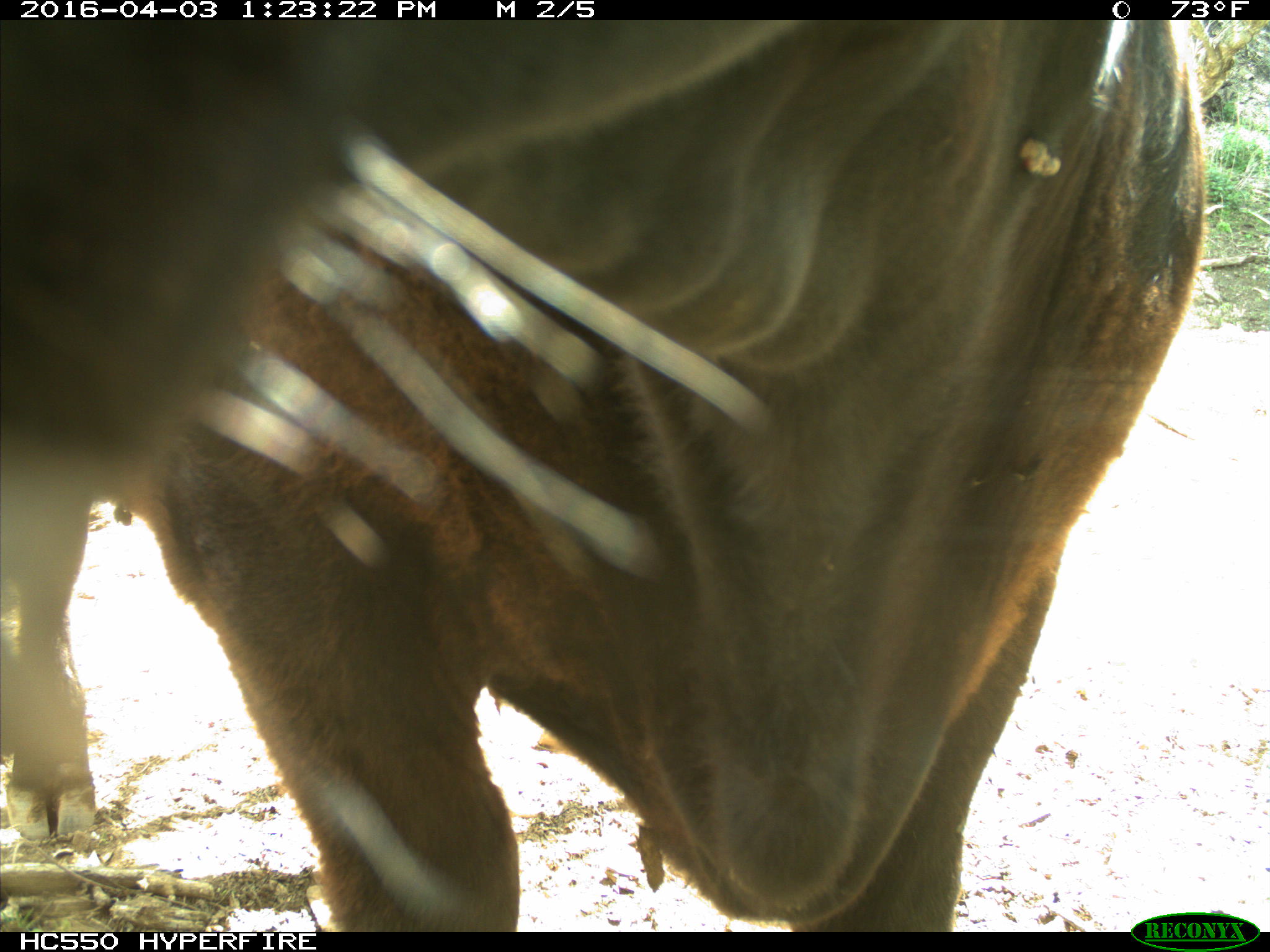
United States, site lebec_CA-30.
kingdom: Animalia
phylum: Chordata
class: Mammalia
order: Artiodactyla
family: Bovidae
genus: Bos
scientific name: Bos taurus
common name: domestic cow